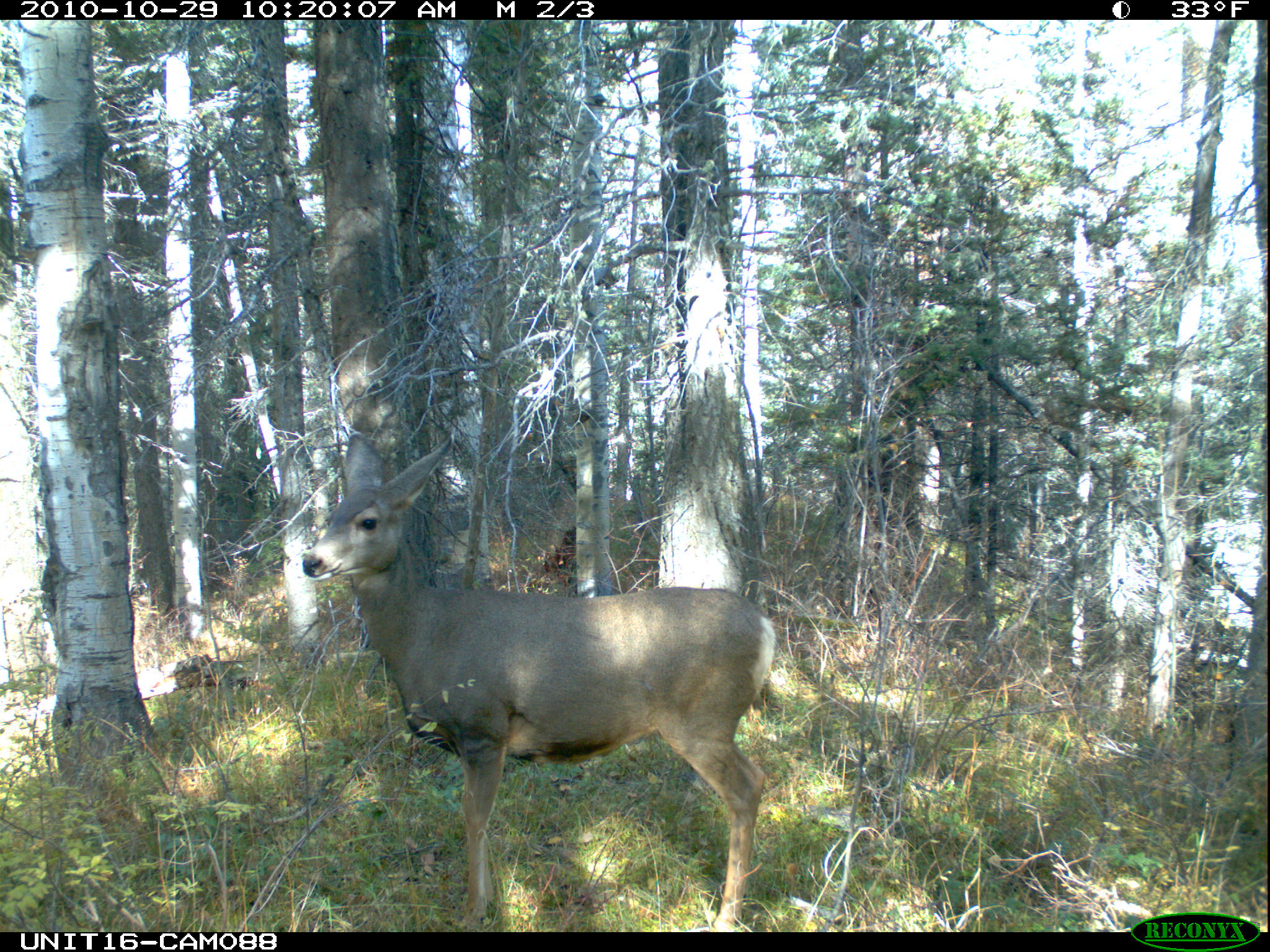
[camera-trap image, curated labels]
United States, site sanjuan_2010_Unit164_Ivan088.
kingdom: Animalia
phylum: Chordata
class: Mammalia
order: Artiodactyla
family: Cervidae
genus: Odocoileus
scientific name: Odocoileus hemionus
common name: mule deer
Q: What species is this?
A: Odocoileus hemionus (mule deer).